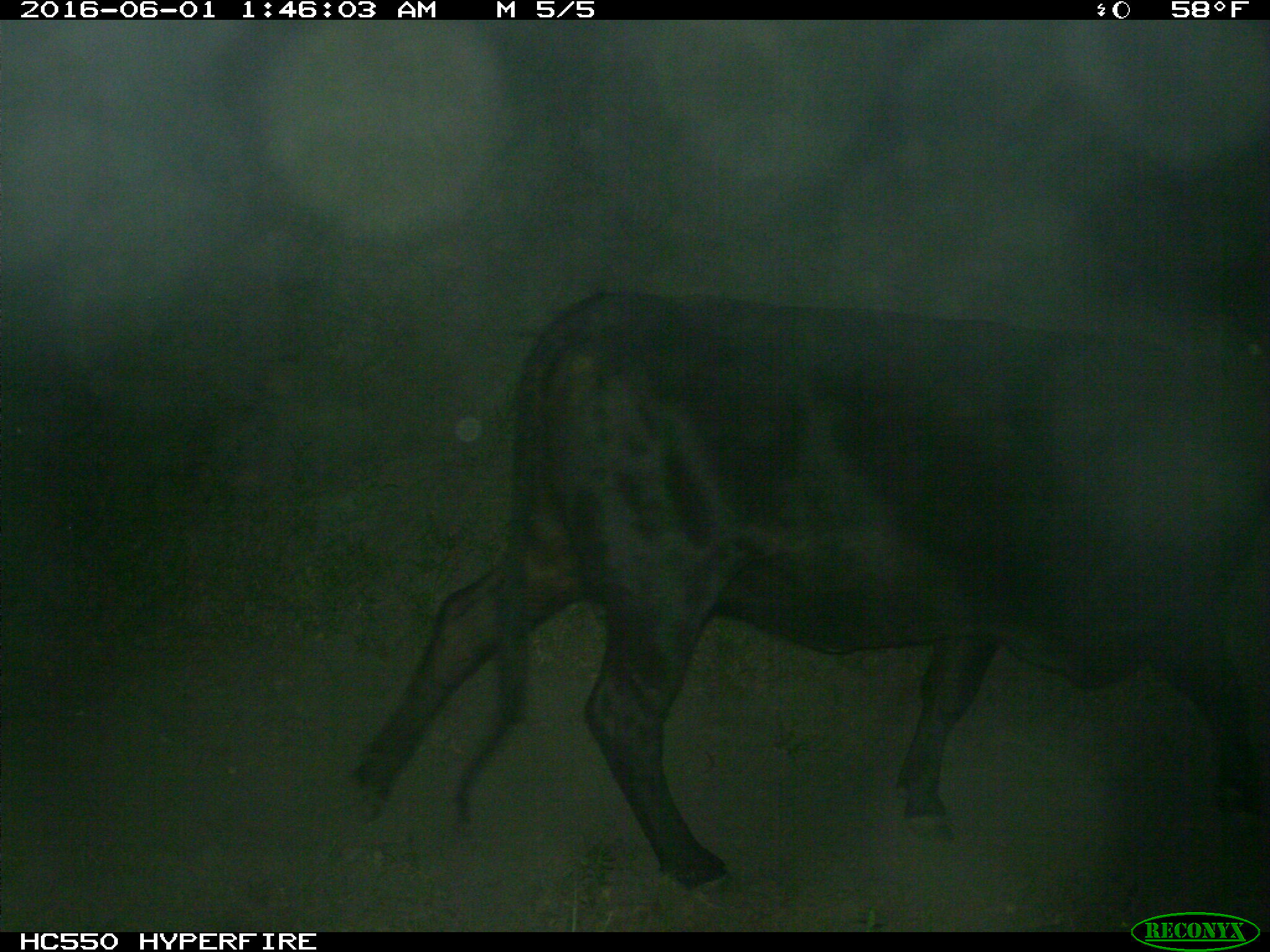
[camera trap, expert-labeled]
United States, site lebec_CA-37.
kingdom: Animalia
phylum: Chordata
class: Mammalia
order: Artiodactyla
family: Bovidae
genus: Bos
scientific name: Bos taurus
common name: domestic cow